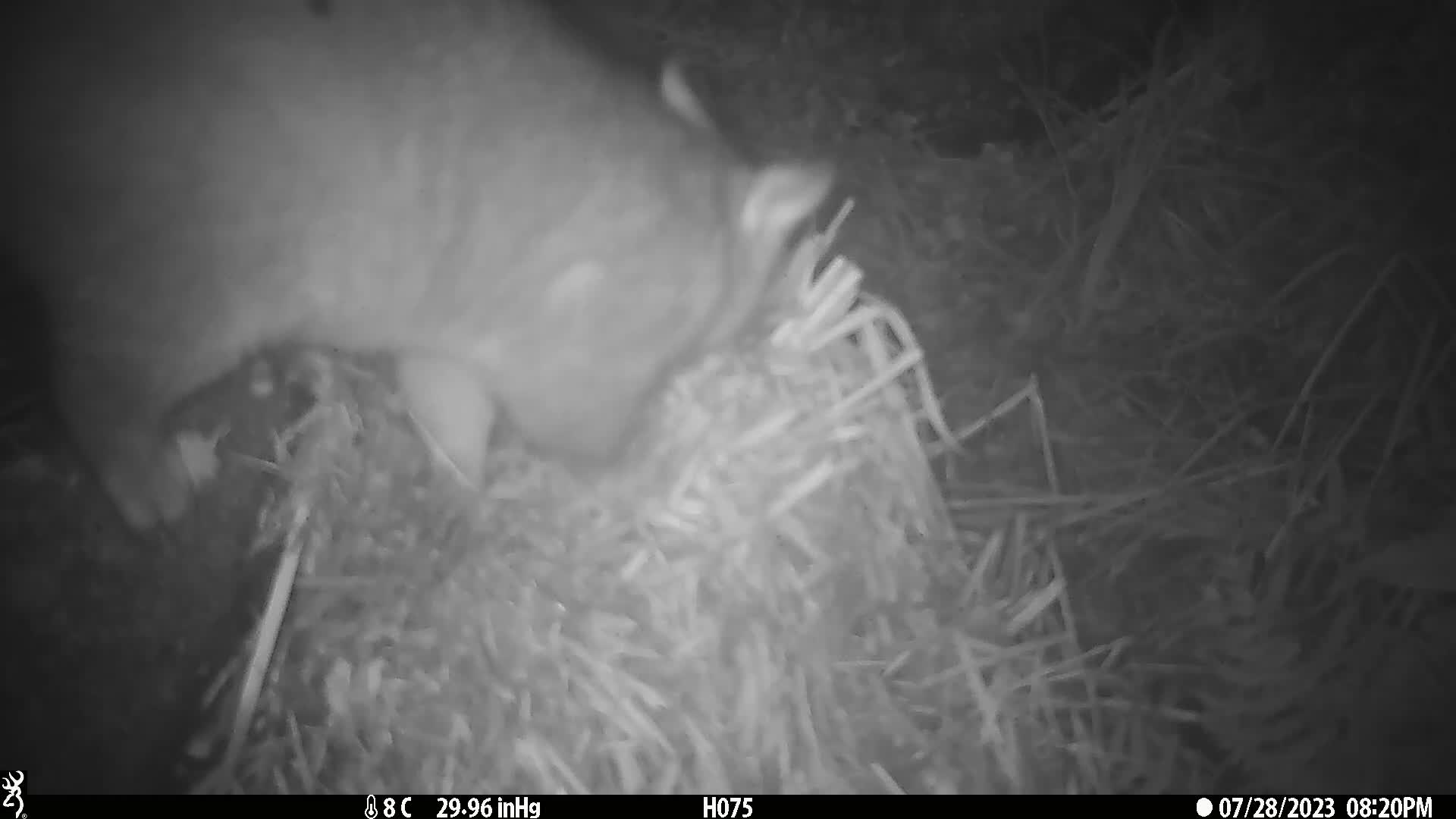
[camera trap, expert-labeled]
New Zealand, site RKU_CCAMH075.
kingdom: Animalia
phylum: Chordata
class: Mammalia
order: Diprotodontia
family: Phalangeridae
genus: Trichosurus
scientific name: Trichosurus vulpecula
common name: common brushtail possum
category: possum